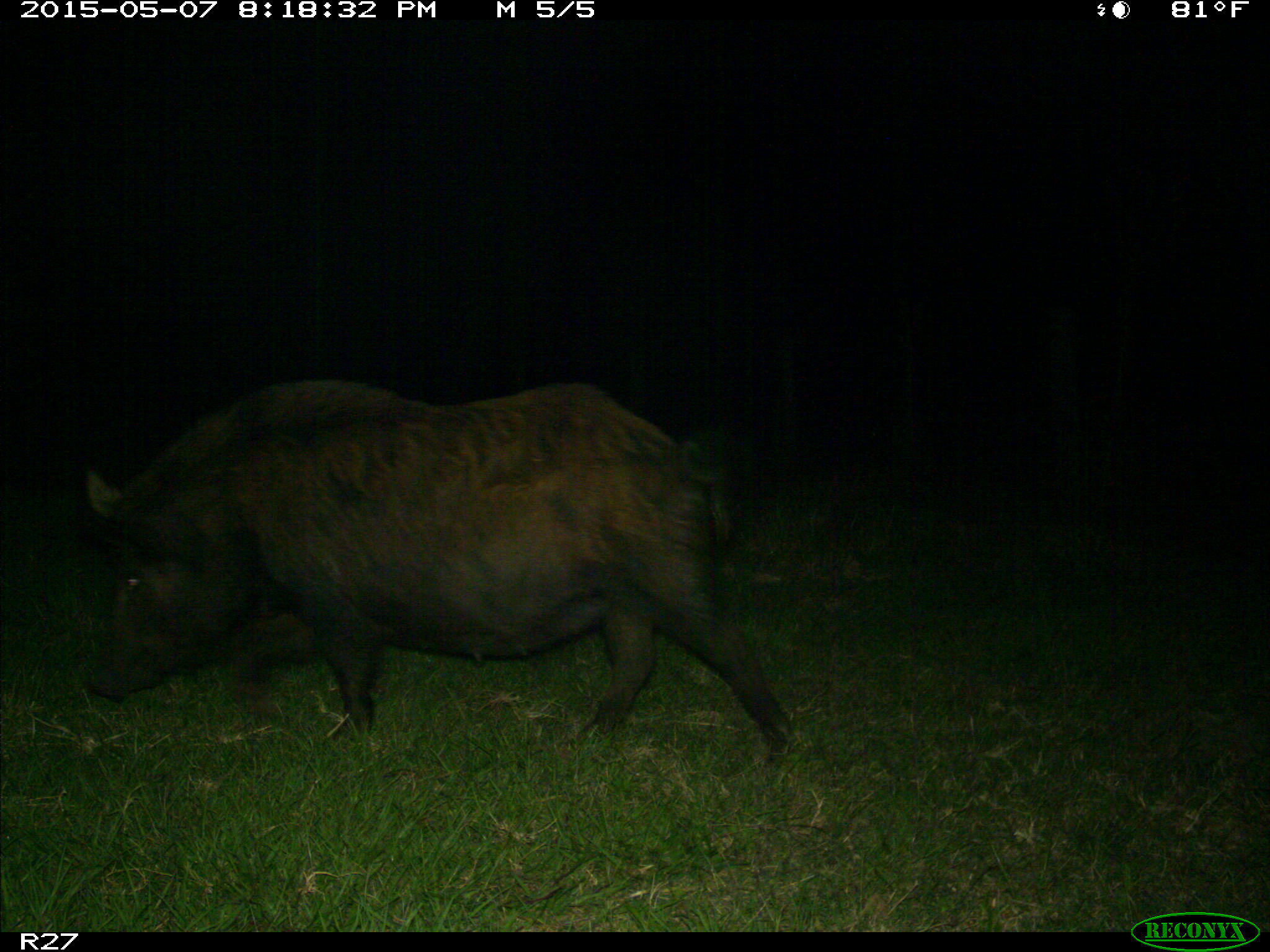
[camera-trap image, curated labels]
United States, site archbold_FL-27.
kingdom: Animalia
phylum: Chordata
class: Mammalia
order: Artiodactyla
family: Suidae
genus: Sus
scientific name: Sus scrofa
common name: wild boar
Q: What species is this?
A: Sus scrofa (wild boar).